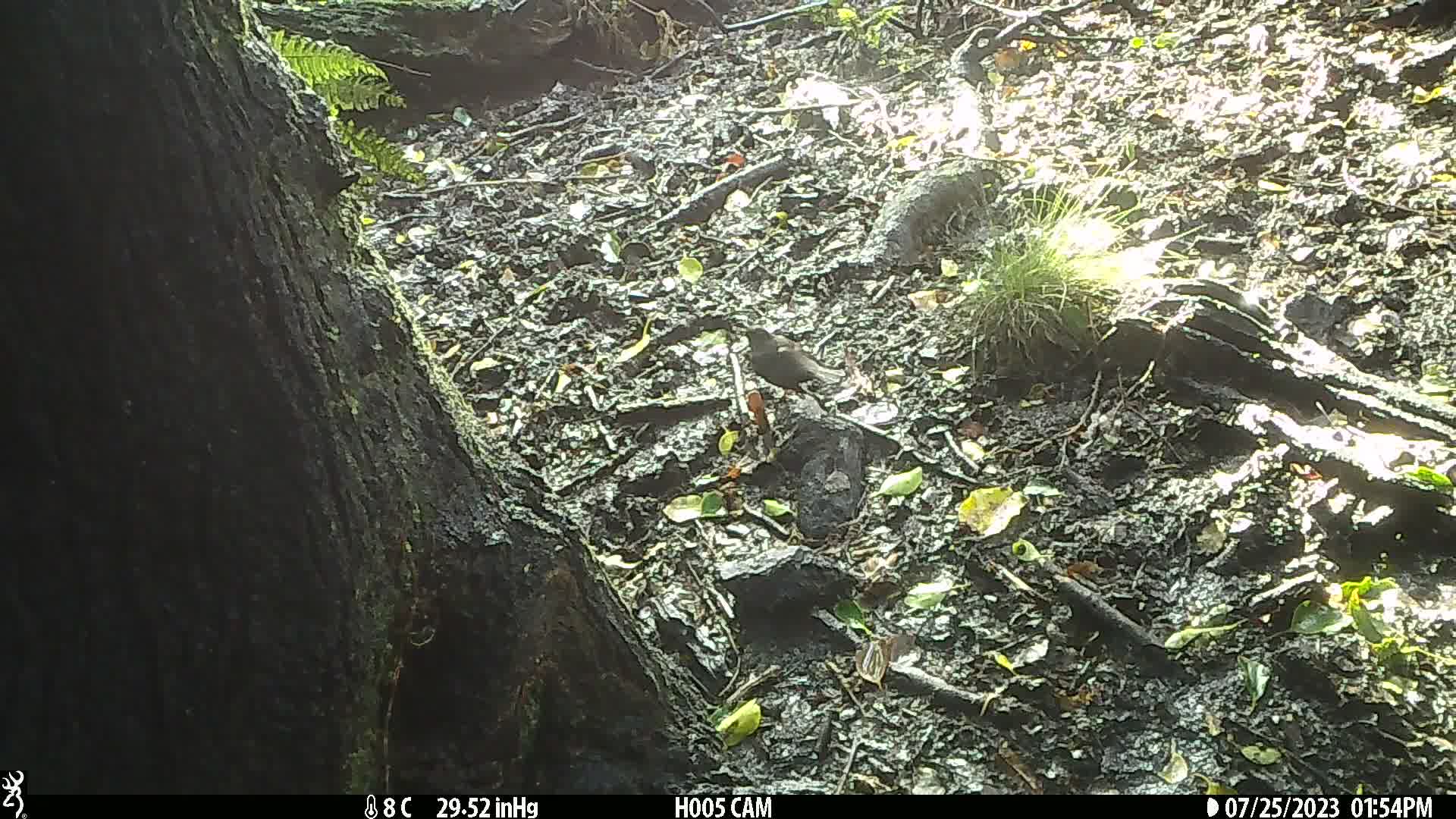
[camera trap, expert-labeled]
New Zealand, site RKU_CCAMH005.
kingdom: Animalia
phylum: Chordata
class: Aves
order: Passeriformes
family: Turdidae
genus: Turdus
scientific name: Turdus merula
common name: eurasian blackbird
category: blackbird